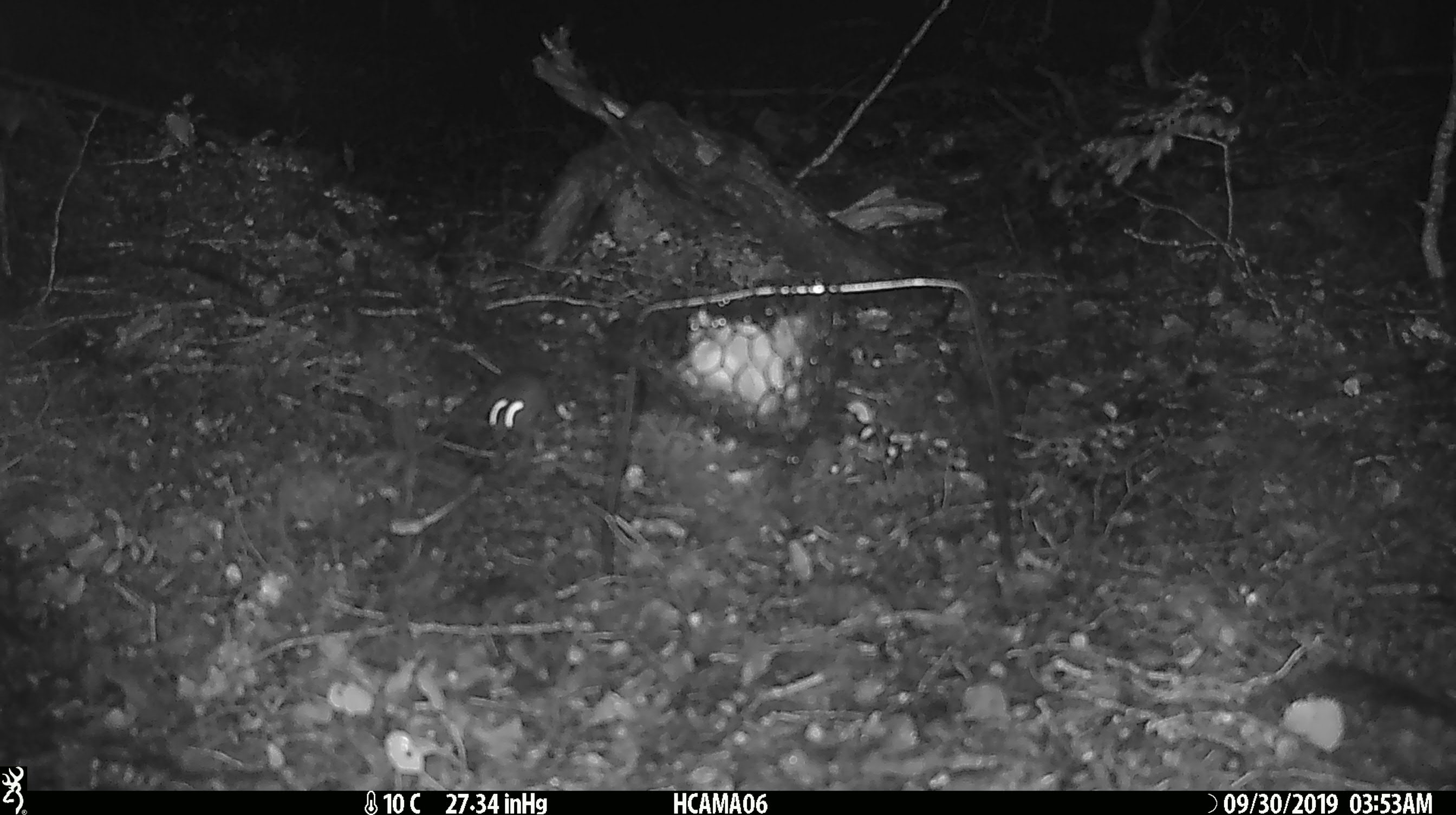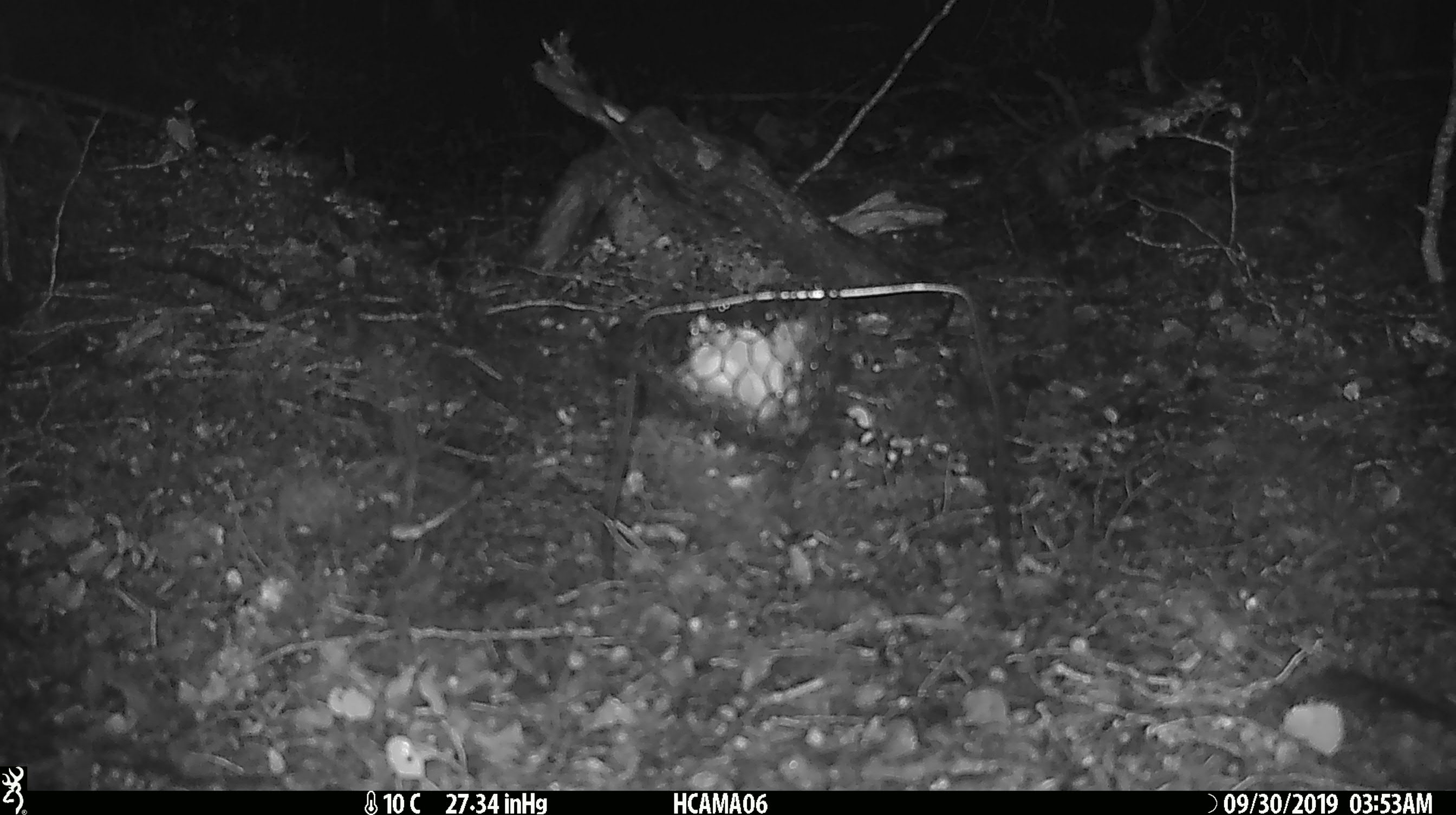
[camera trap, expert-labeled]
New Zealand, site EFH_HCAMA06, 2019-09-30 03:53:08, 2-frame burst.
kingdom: Animalia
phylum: Chordata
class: Mammalia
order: Rodentia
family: Muridae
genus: Mus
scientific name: Mus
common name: mouse